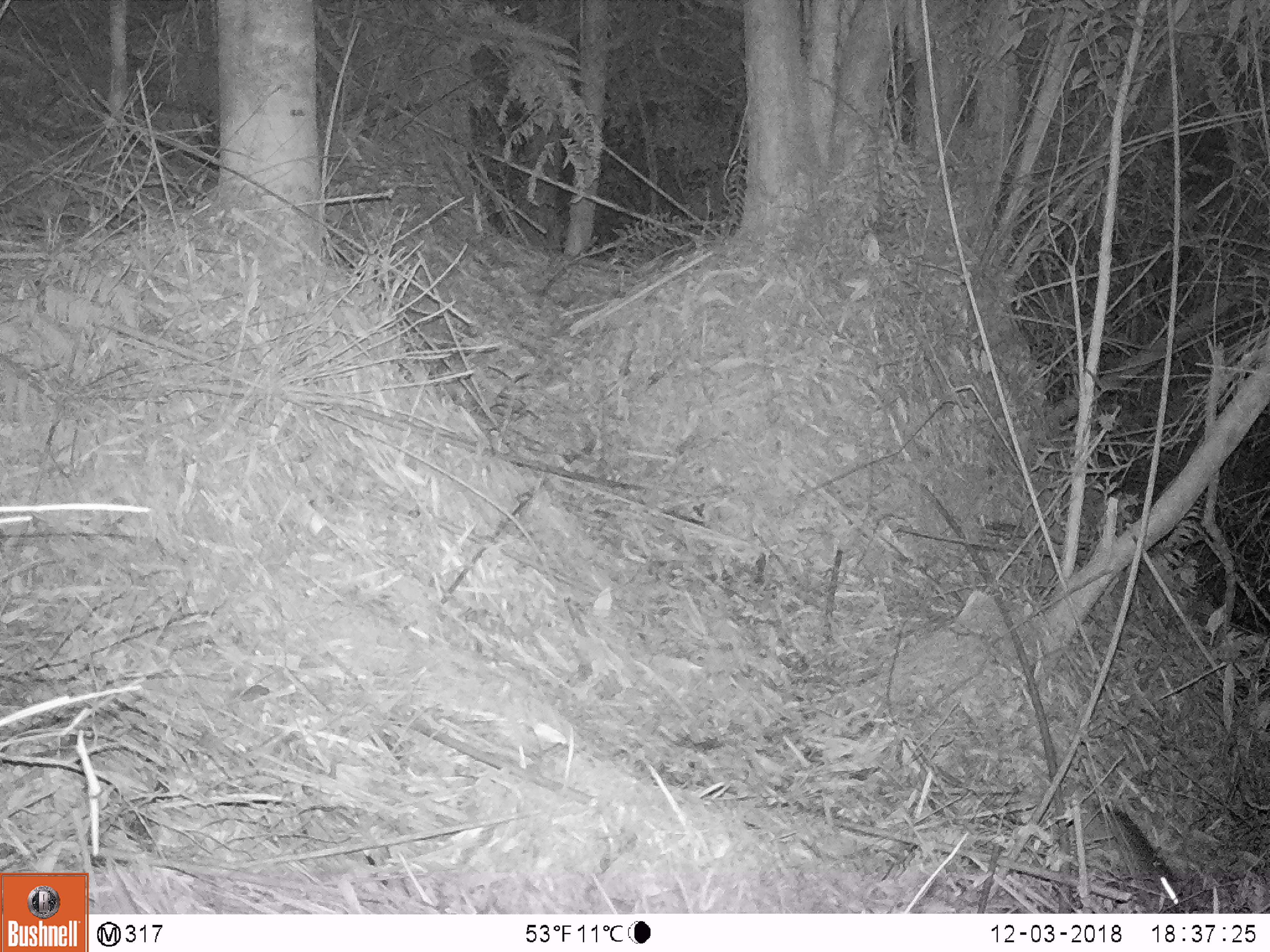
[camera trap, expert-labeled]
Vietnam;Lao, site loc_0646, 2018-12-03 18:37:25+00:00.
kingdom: Animalia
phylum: Chordata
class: Mammalia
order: Rodentia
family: Muridae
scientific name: Muridae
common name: old-world mice and rats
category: unidentified murid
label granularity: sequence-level